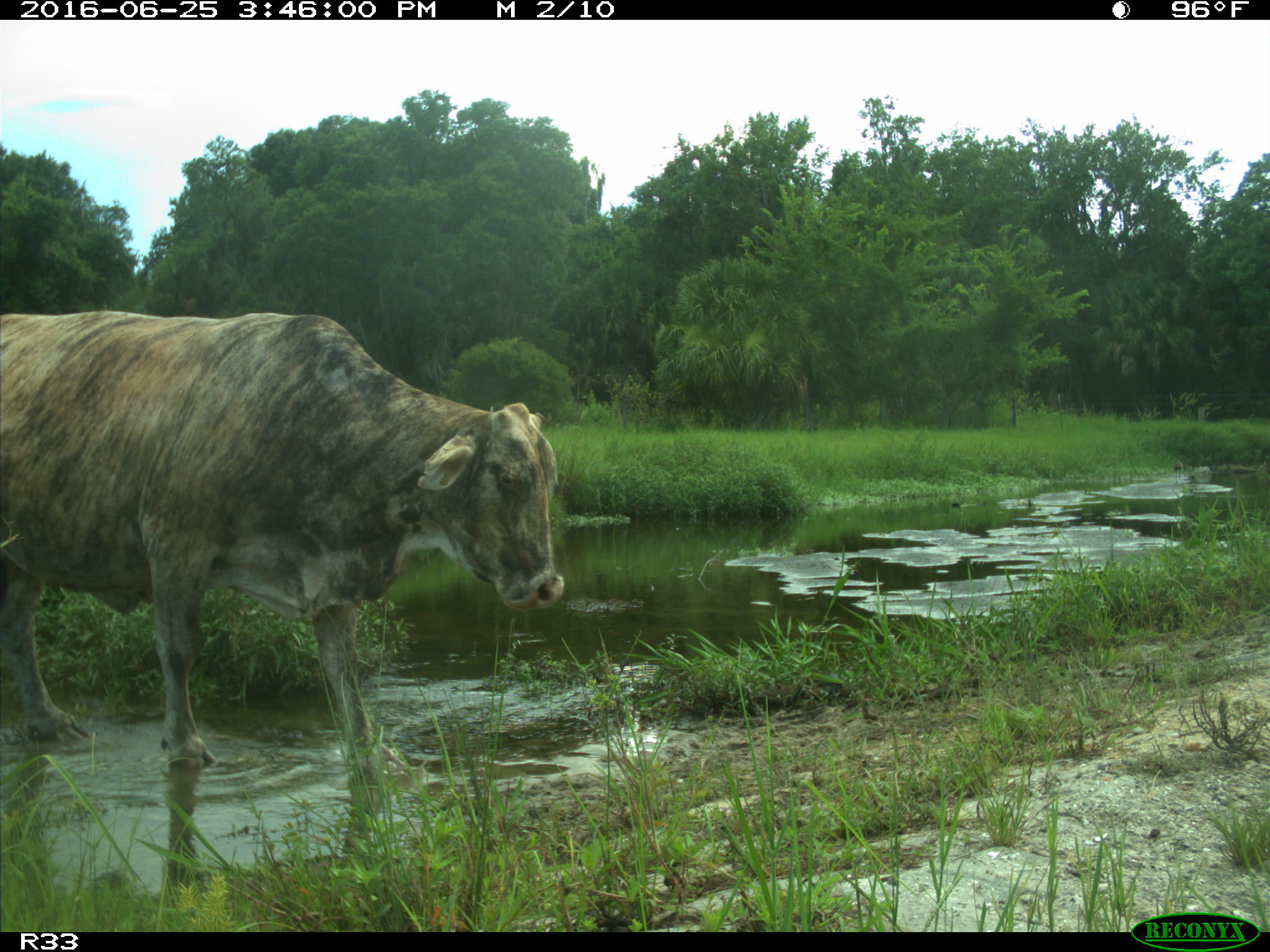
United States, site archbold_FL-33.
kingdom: Animalia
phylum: Chordata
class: Mammalia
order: Artiodactyla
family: Bovidae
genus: Bos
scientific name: Bos taurus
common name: domestic cow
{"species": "Bos taurus (domestic cow)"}